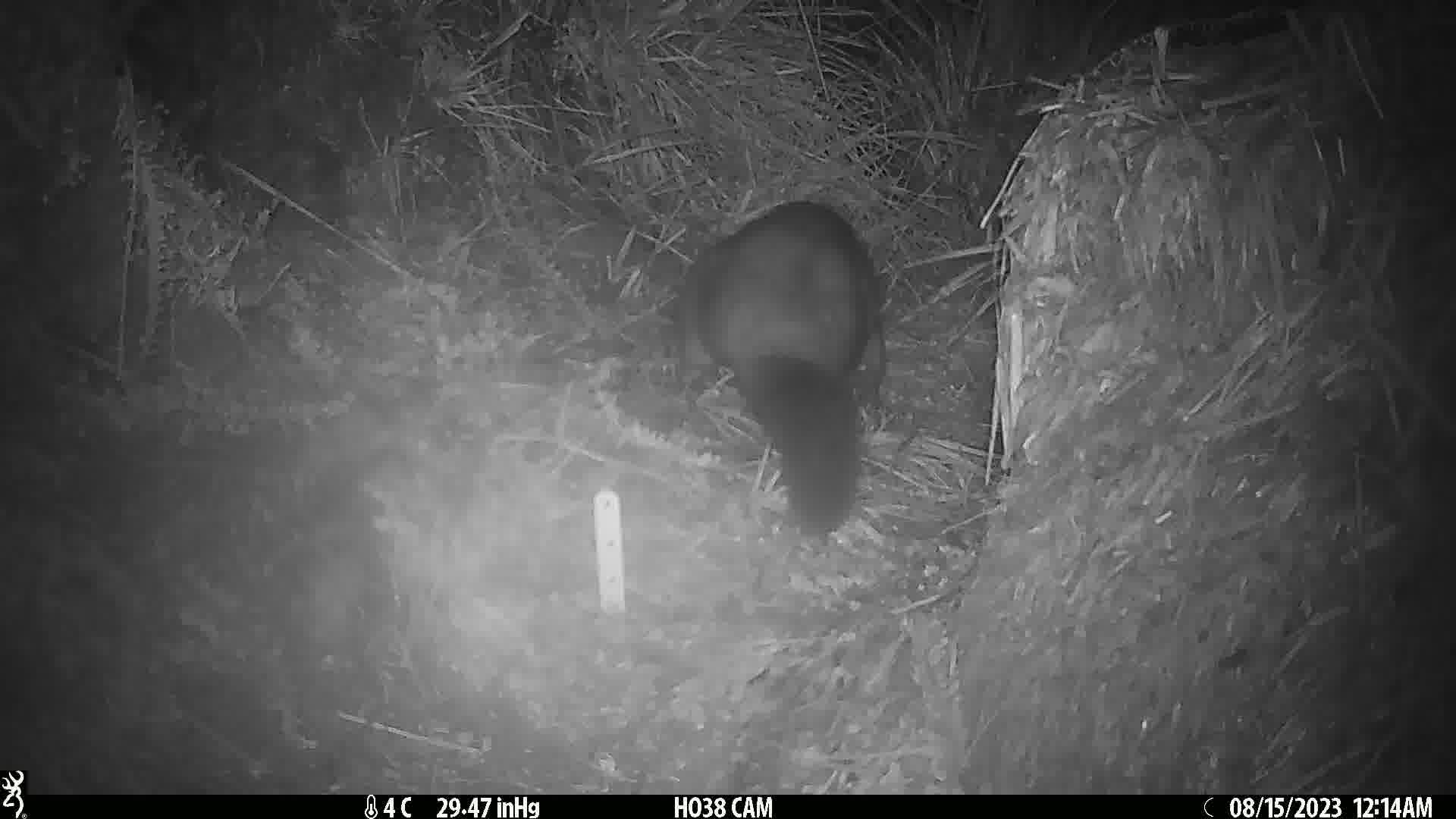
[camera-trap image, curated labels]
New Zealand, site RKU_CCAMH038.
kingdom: Animalia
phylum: Chordata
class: Mammalia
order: Diprotodontia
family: Phalangeridae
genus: Trichosurus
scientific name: Trichosurus vulpecula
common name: common brushtail possum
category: possum